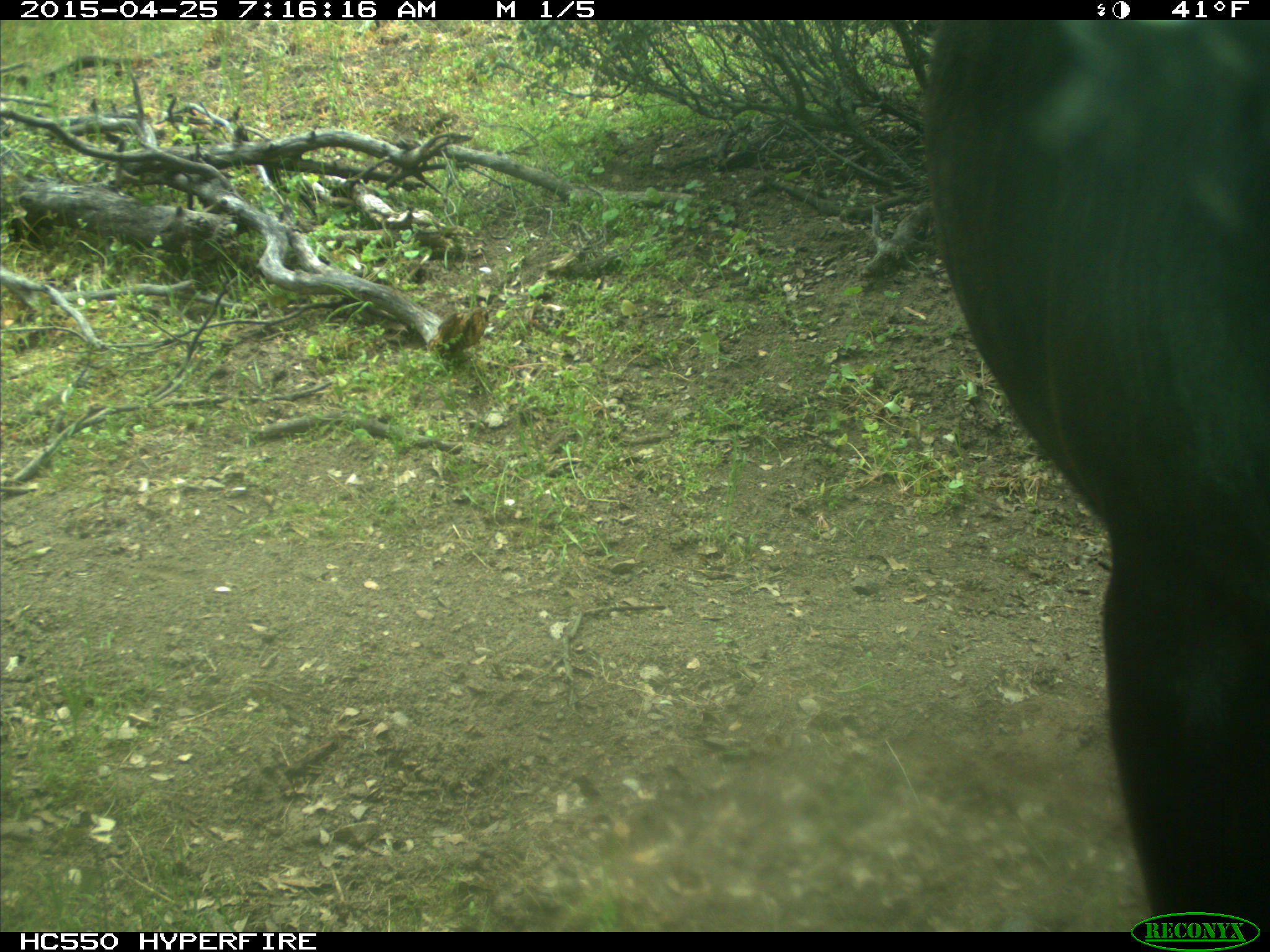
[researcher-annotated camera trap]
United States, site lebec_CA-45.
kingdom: Animalia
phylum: Chordata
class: Mammalia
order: Artiodactyla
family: Bovidae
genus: Bos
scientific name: Bos taurus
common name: domestic cow